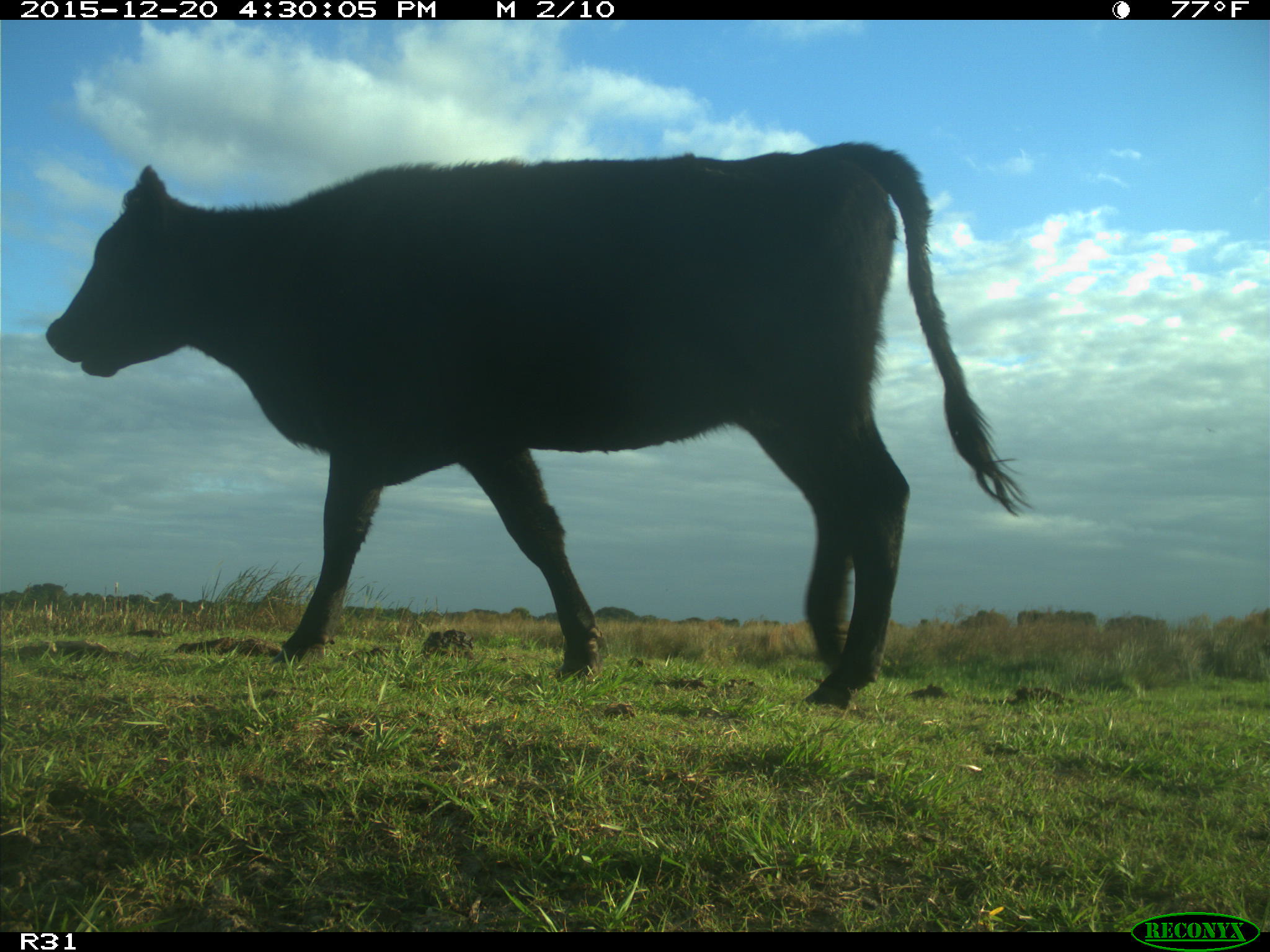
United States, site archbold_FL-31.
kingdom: Animalia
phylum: Chordata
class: Mammalia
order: Artiodactyla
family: Bovidae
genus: Bos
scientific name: Bos taurus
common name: domestic cow